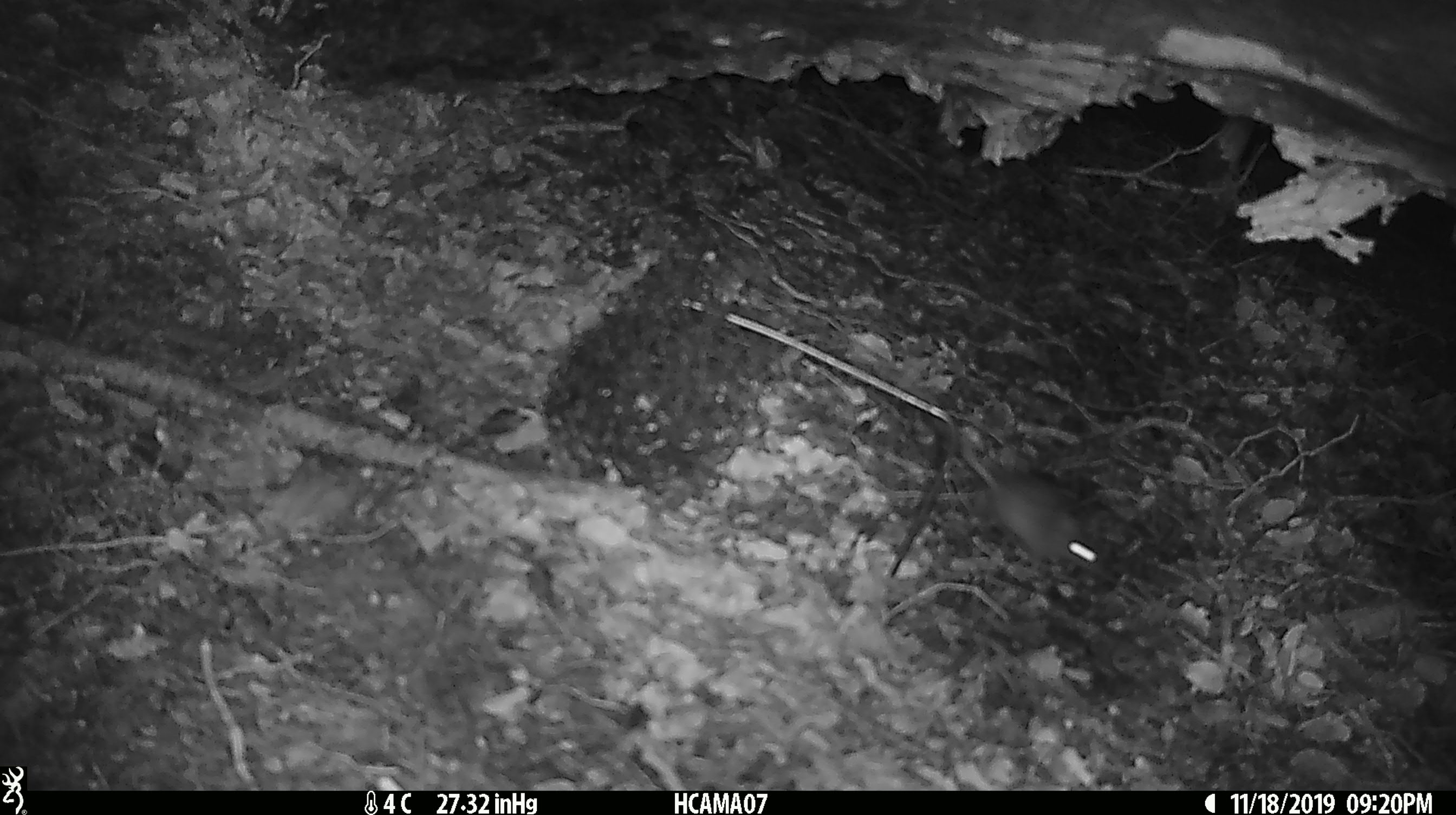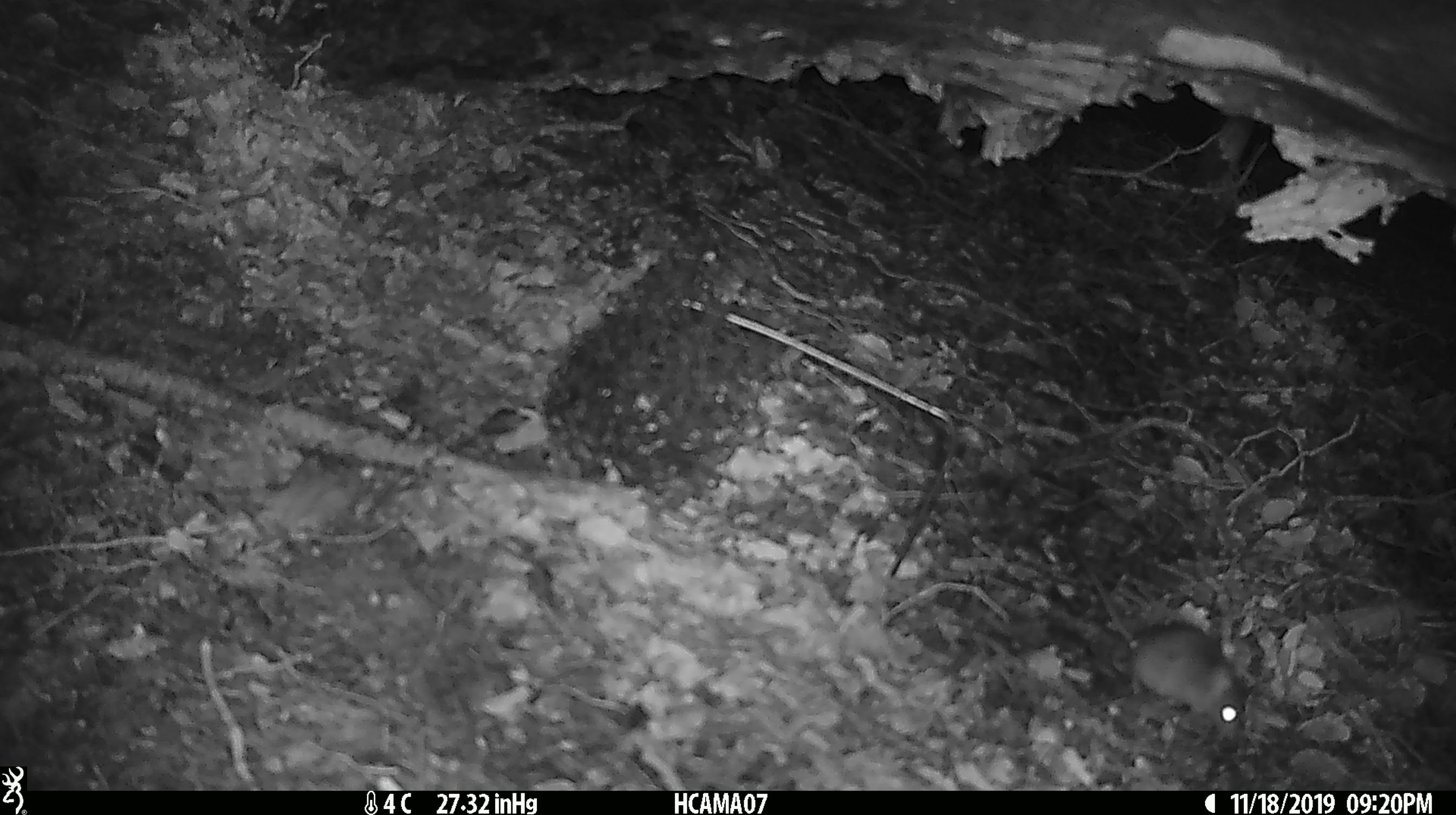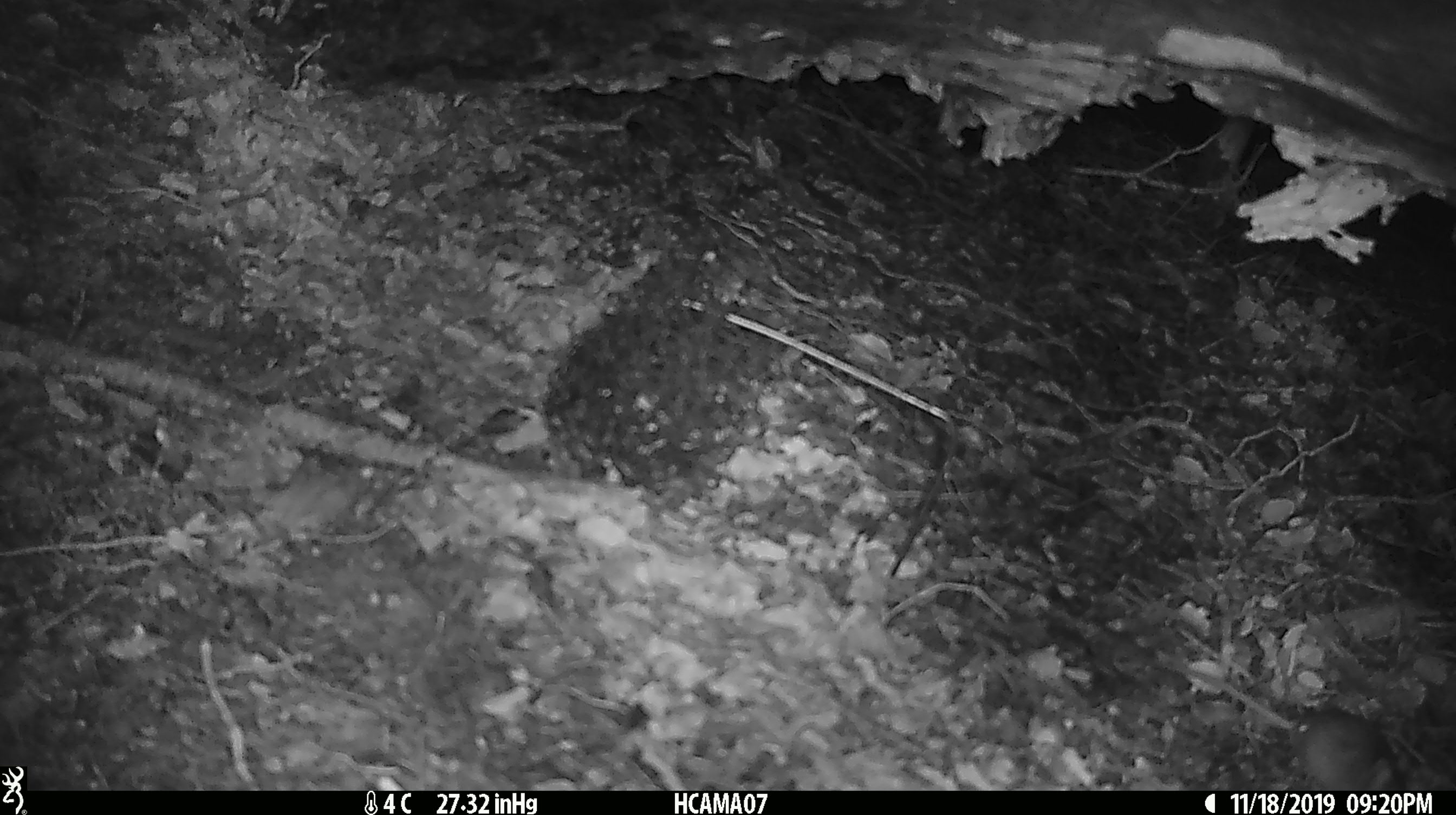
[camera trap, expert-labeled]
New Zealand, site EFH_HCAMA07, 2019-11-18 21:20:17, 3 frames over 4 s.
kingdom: Animalia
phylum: Chordata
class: Mammalia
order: Rodentia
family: Muridae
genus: Mus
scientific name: Mus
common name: mouse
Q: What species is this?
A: Mouse (Mus).